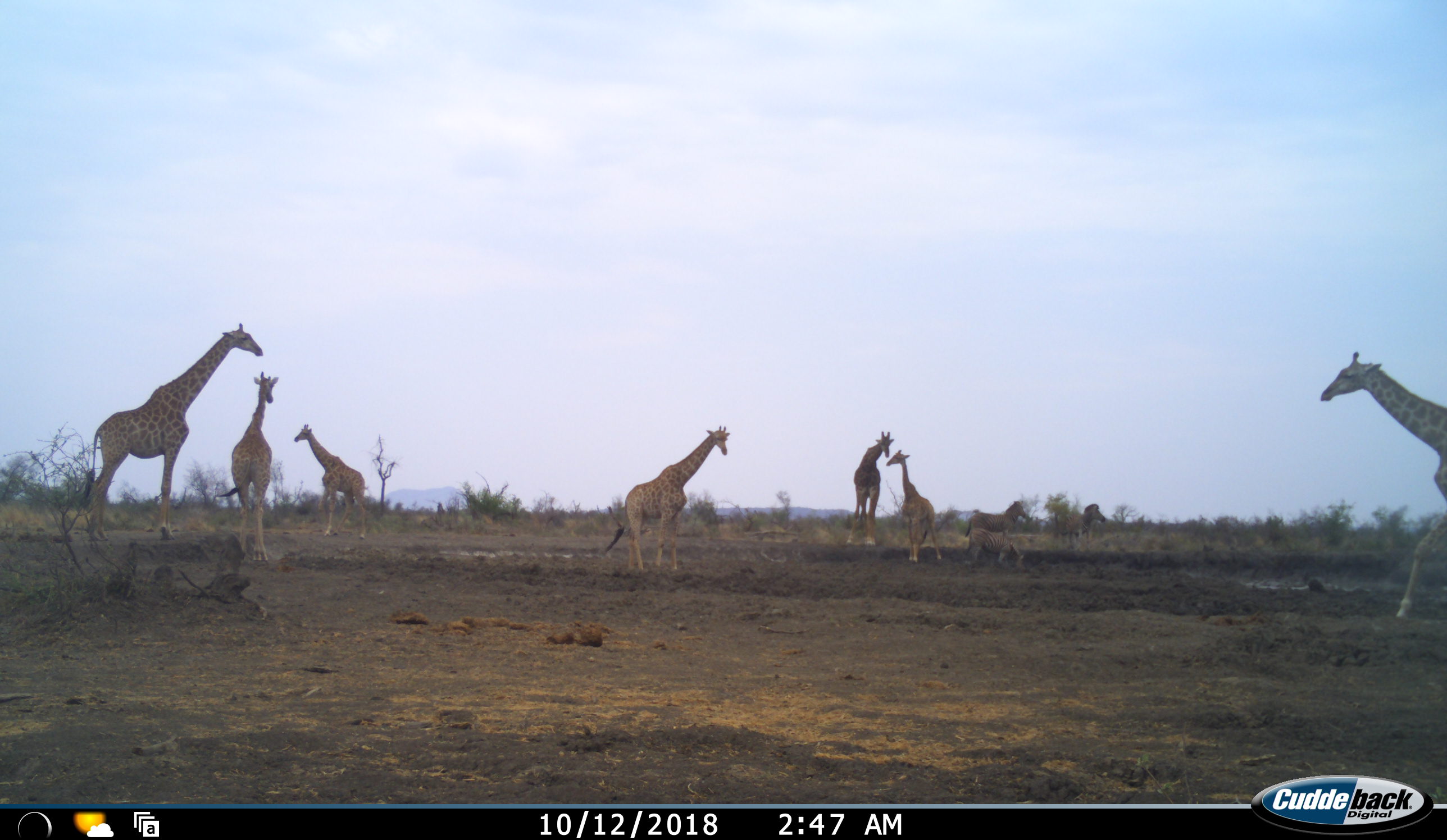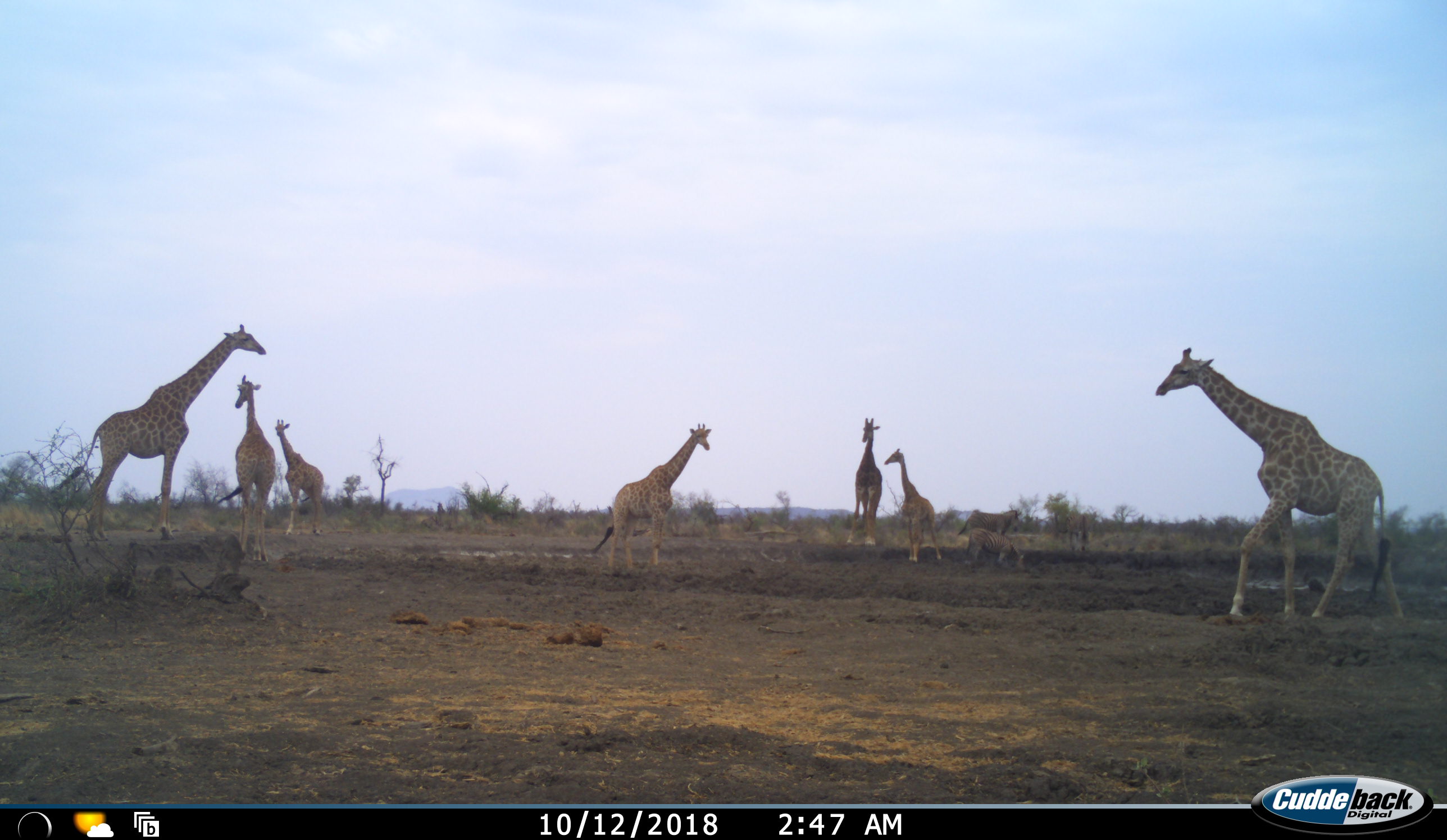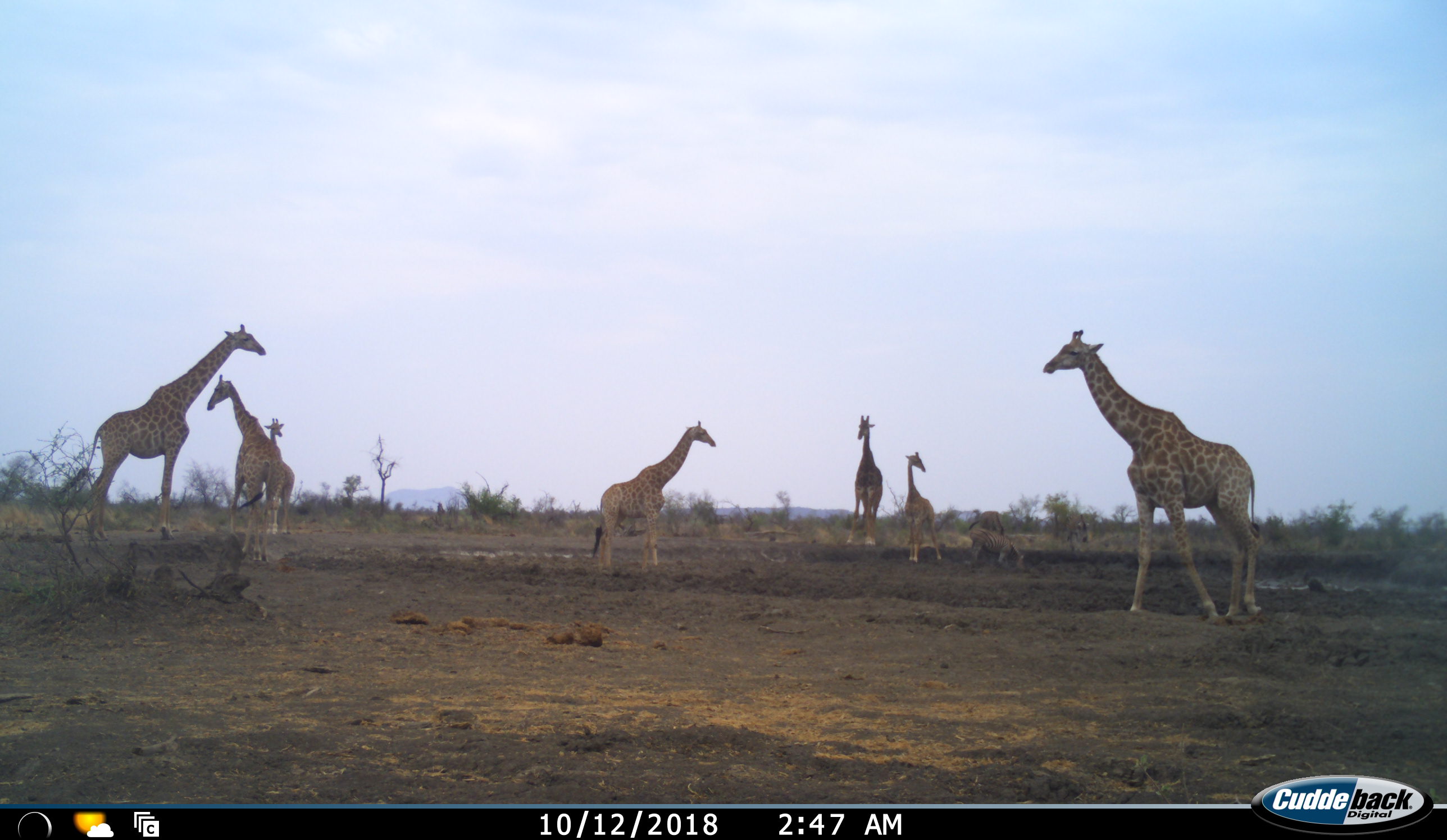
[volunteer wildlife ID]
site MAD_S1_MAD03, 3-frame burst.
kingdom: Animalia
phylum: Chordata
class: Mammalia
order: Artiodactyla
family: Giraffidae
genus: Giraffa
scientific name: Giraffa camelopardalis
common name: giraffe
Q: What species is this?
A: Giraffe (Giraffa camelopardalis).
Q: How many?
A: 7.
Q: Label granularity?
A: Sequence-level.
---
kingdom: Animalia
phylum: Chordata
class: Mammalia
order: Perissodactyla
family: Equidae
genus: Equus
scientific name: Equus quagga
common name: plains zebra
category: zebraplains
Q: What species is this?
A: Zebraplains (plains zebra) (Equus quagga).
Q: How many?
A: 3.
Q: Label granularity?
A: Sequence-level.